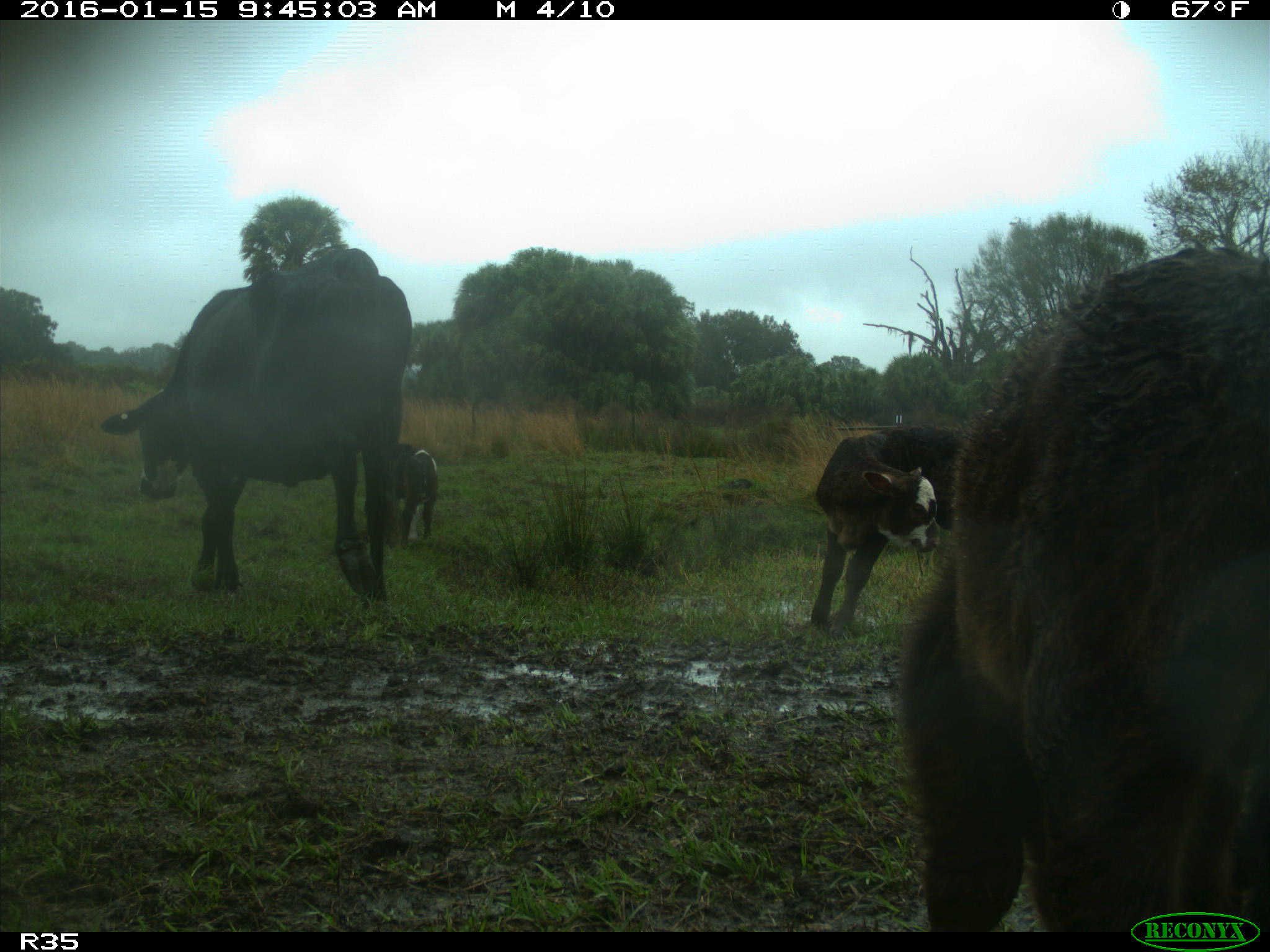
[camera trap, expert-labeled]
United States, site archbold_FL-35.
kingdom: Animalia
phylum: Chordata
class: Mammalia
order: Artiodactyla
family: Bovidae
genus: Bos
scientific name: Bos taurus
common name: domestic cow